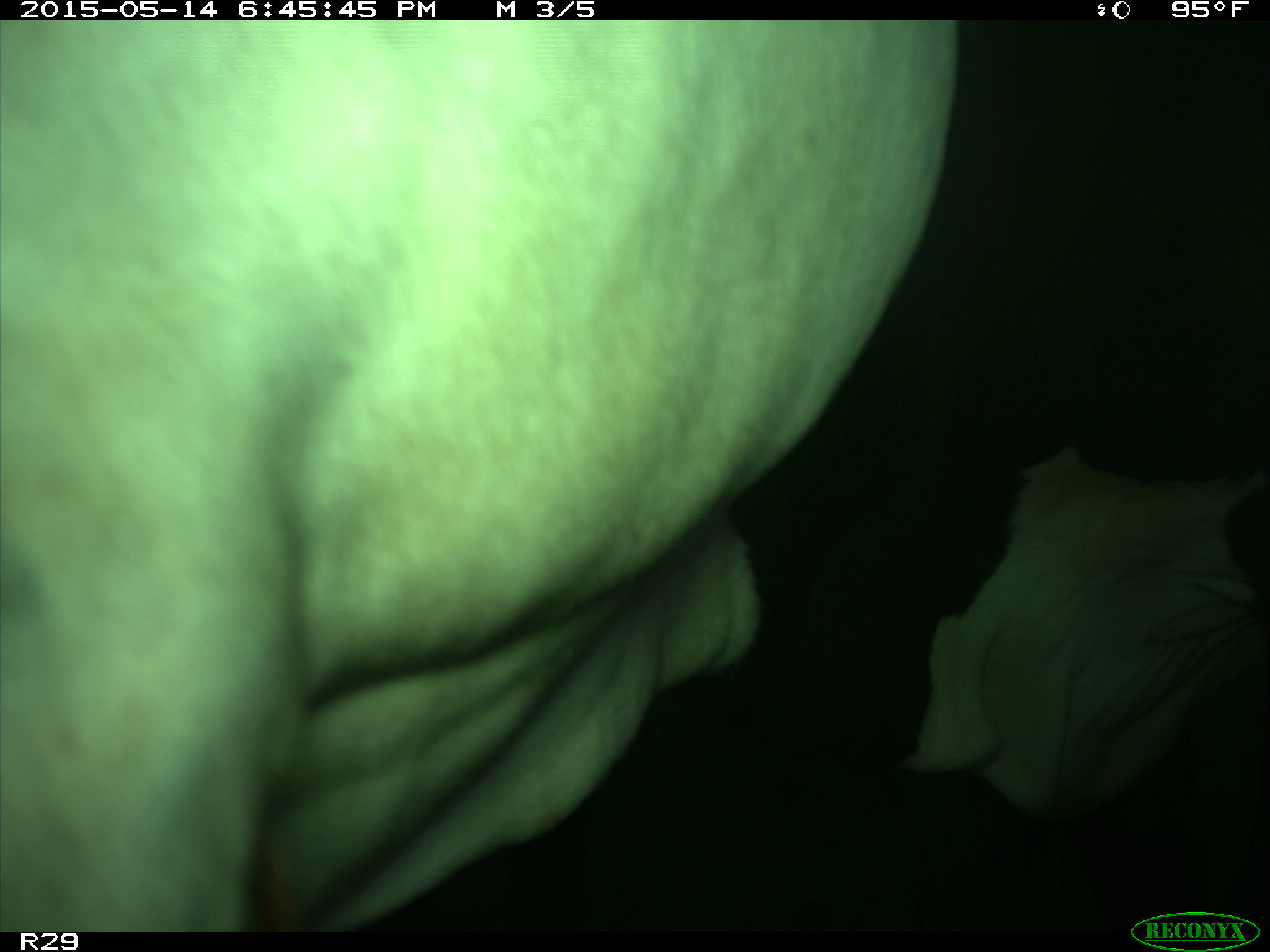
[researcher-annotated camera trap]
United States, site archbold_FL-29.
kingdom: Animalia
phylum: Chordata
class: Mammalia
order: Artiodactyla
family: Bovidae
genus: Bos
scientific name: Bos taurus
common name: domestic cow